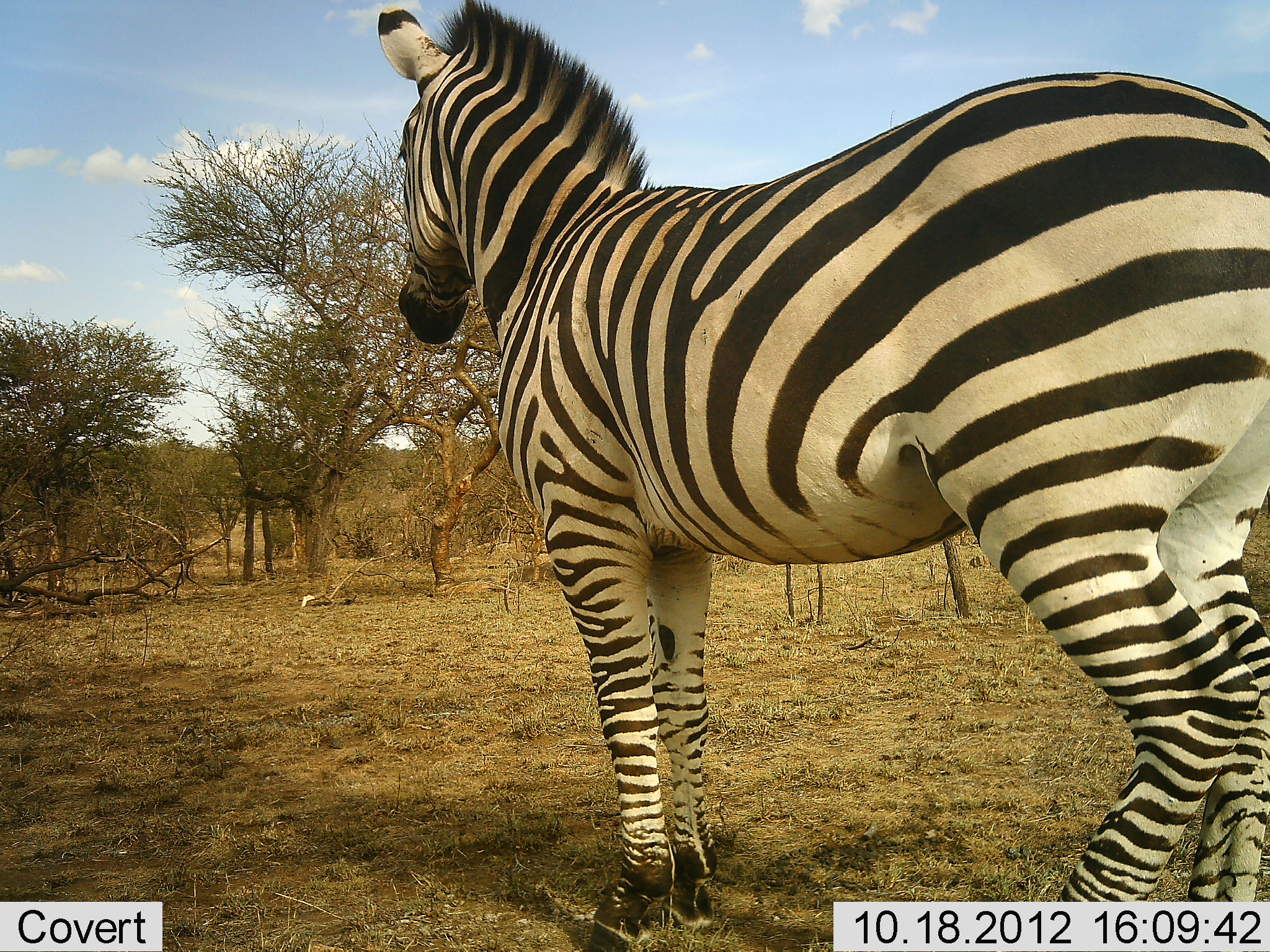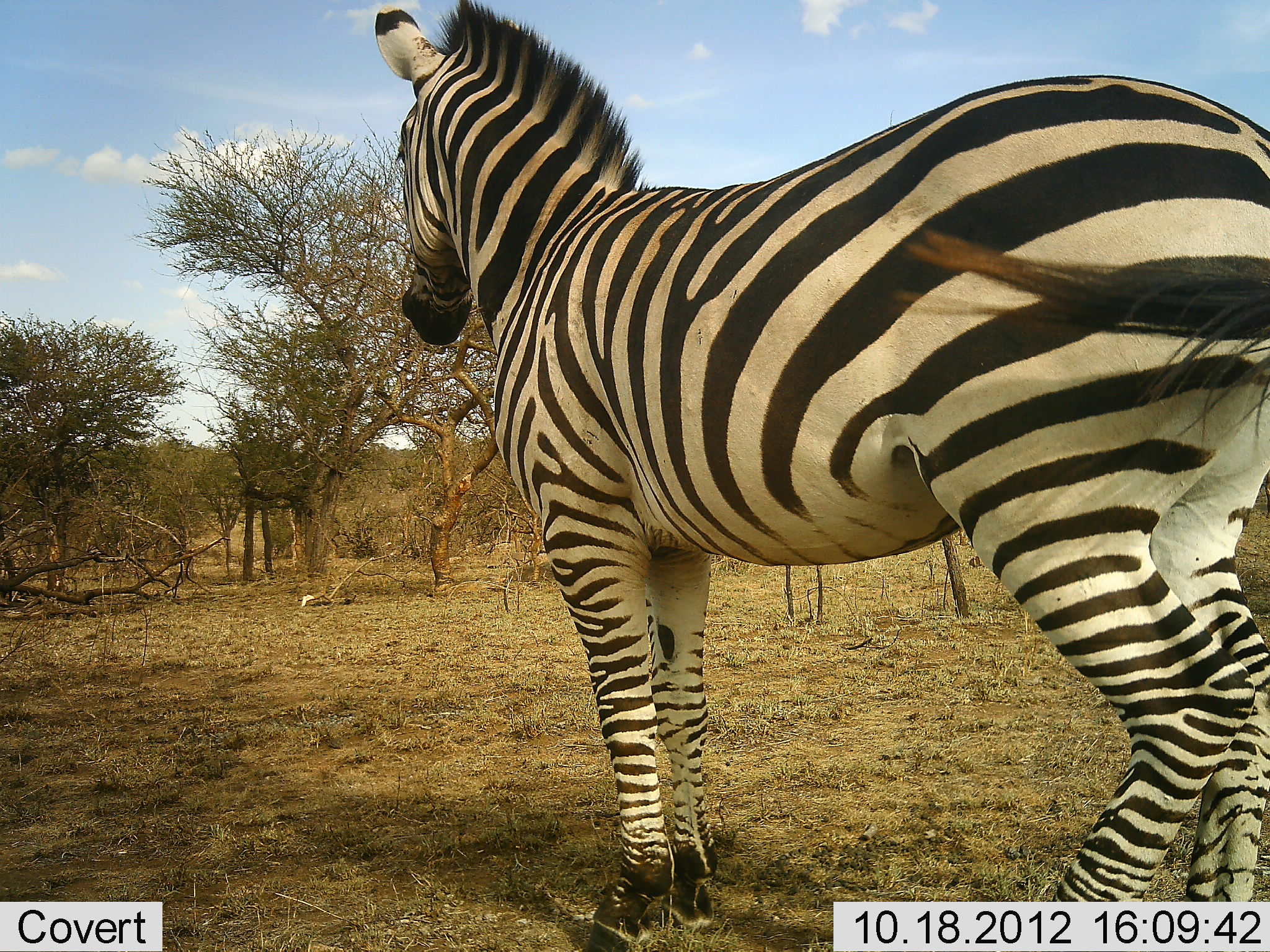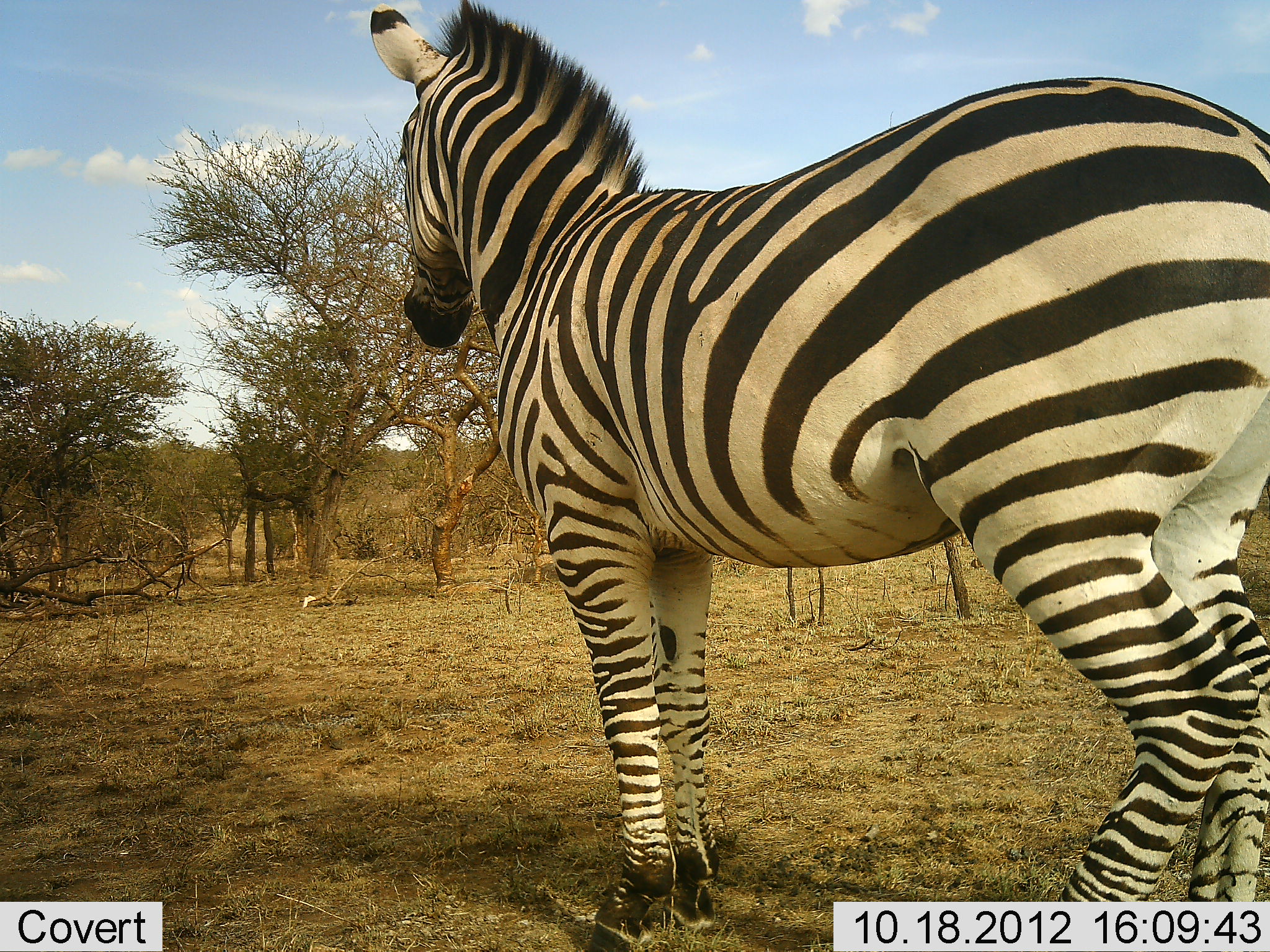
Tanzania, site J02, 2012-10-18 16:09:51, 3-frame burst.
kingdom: Animalia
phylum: Chordata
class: Mammalia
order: Perissodactyla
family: Equidae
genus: Equus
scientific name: Equus quagga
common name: plains zebra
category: zebra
Zebra (plains zebra) (Equus quagga), count 1. Behavior (volunteer vote fractions): standing 100%, resting 0%, moving 0%, interacting 0%. Young present (vote fraction): 0%. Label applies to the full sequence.